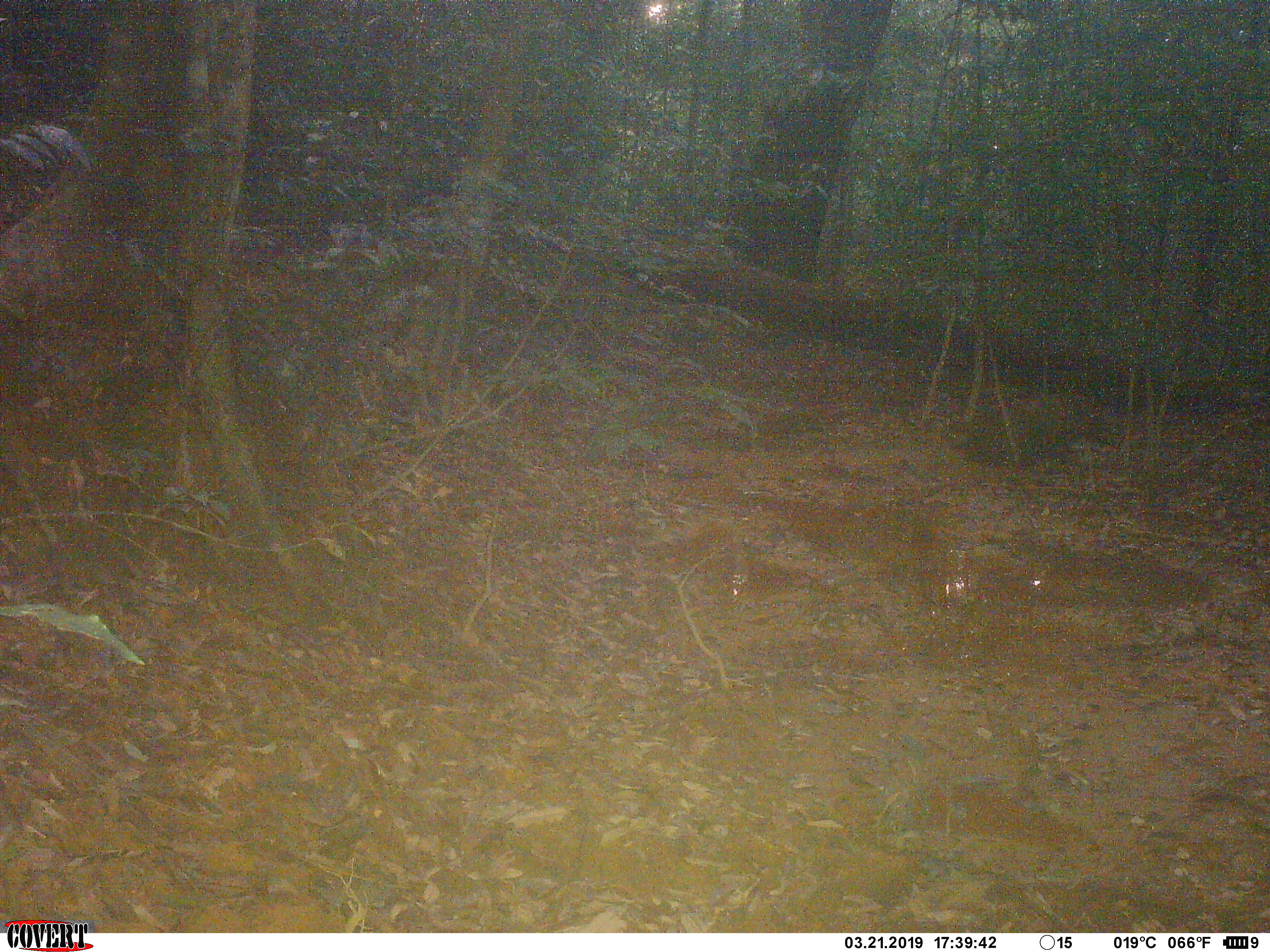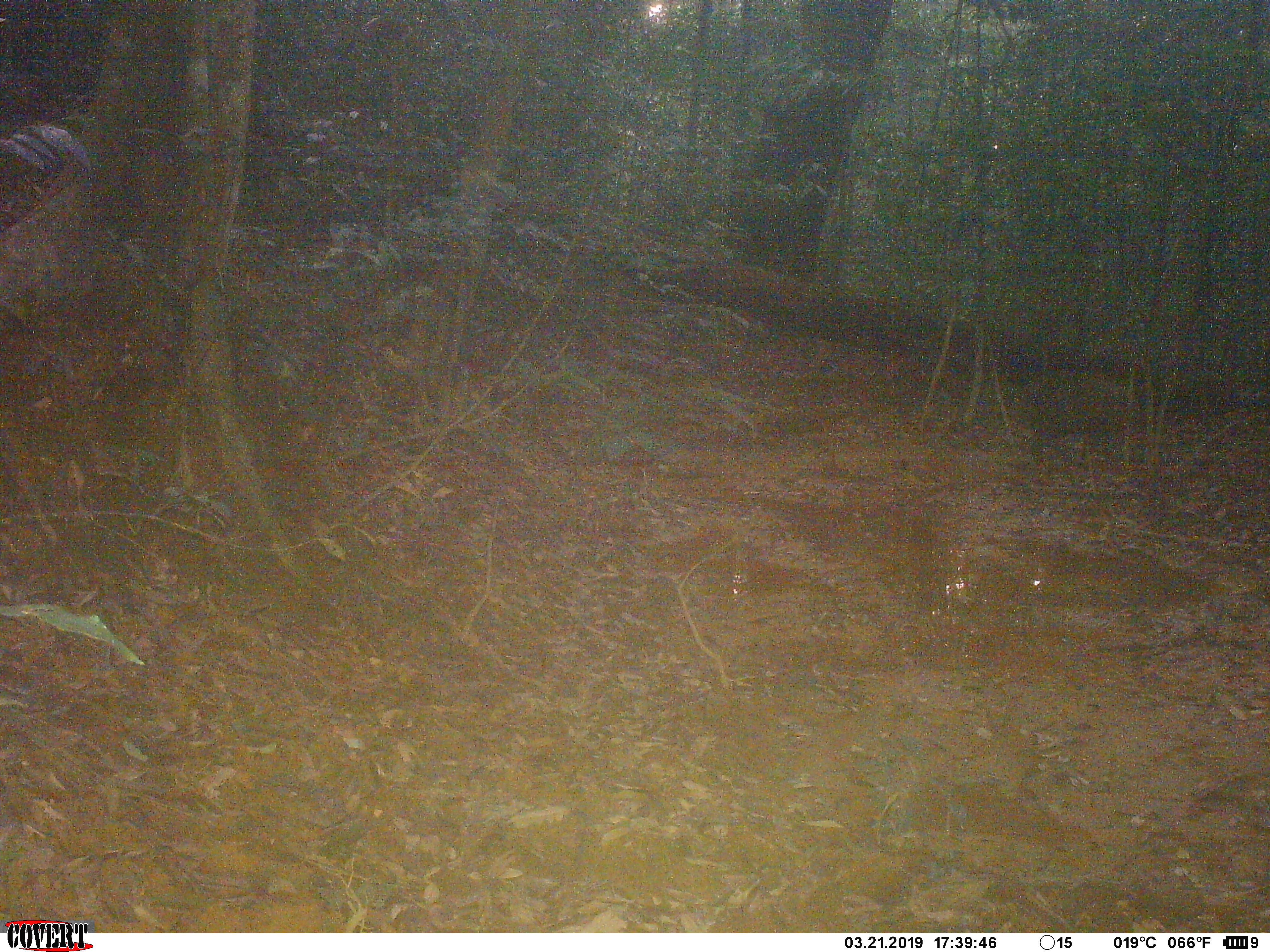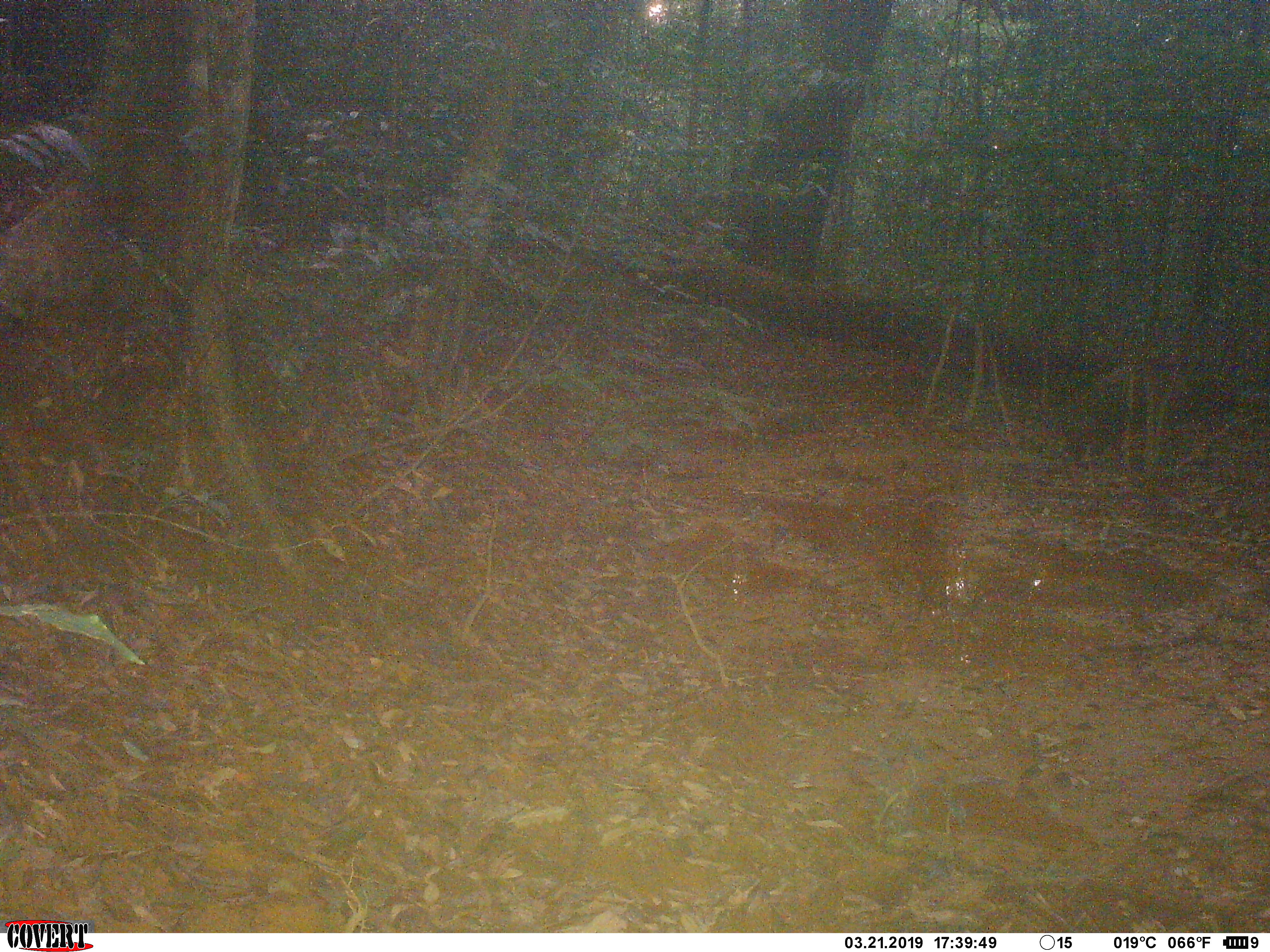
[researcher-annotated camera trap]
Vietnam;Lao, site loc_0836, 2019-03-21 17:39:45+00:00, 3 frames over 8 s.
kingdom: Animalia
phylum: Chordata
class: Mammalia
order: Artiodactyla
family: Suidae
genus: Sus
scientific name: Sus scrofa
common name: eurasian wild pig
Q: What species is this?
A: Eurasian wild pig (Sus scrofa).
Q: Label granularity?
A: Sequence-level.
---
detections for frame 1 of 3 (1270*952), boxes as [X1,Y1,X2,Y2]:
eurasian wild pig: [947,386,1128,463]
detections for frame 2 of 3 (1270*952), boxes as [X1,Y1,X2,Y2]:
eurasian wild pig: [1020,370,1150,456]